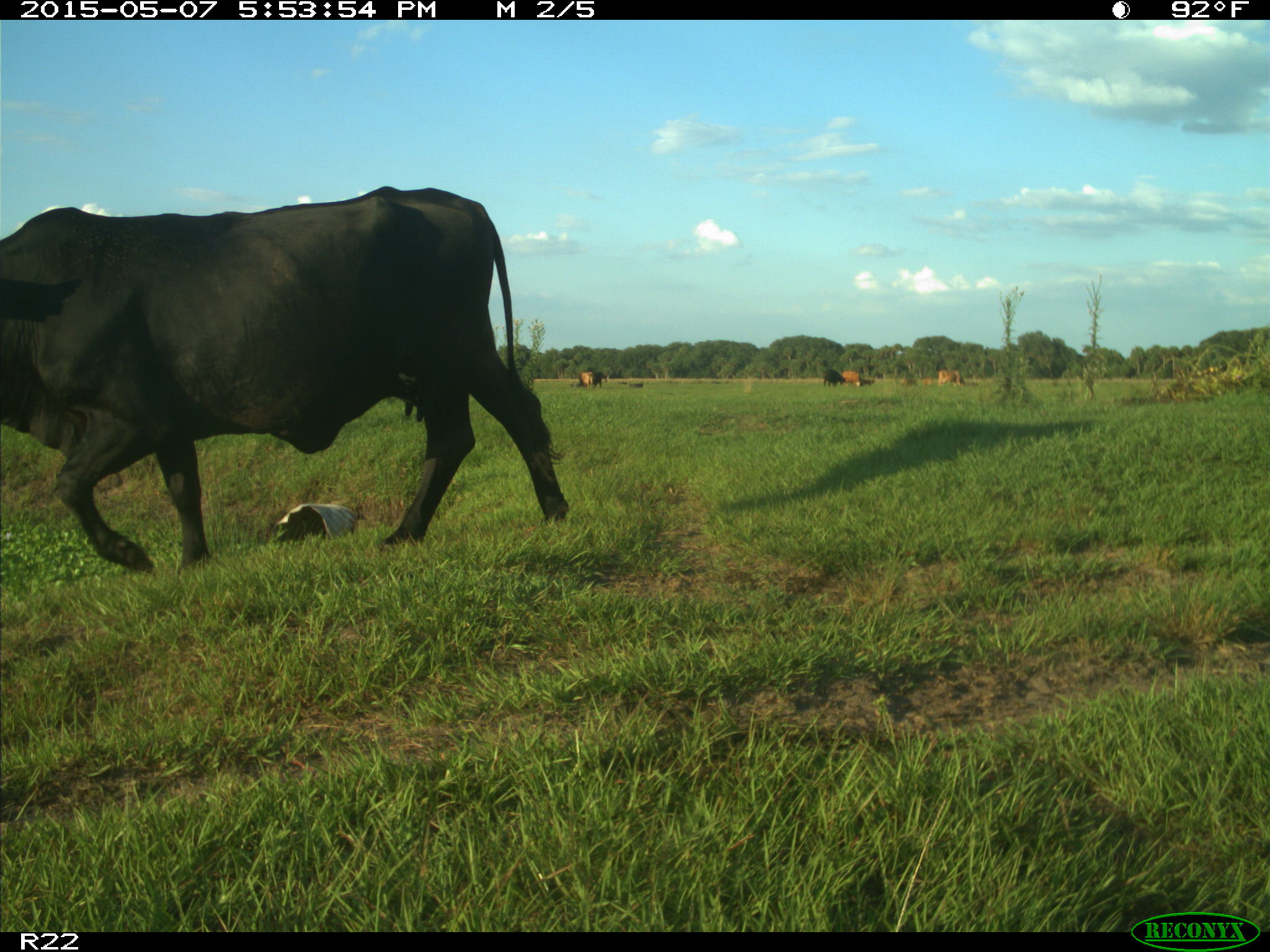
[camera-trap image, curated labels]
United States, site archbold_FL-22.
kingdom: Animalia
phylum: Chordata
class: Mammalia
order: Artiodactyla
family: Bovidae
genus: Bos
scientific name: Bos taurus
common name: domestic cow